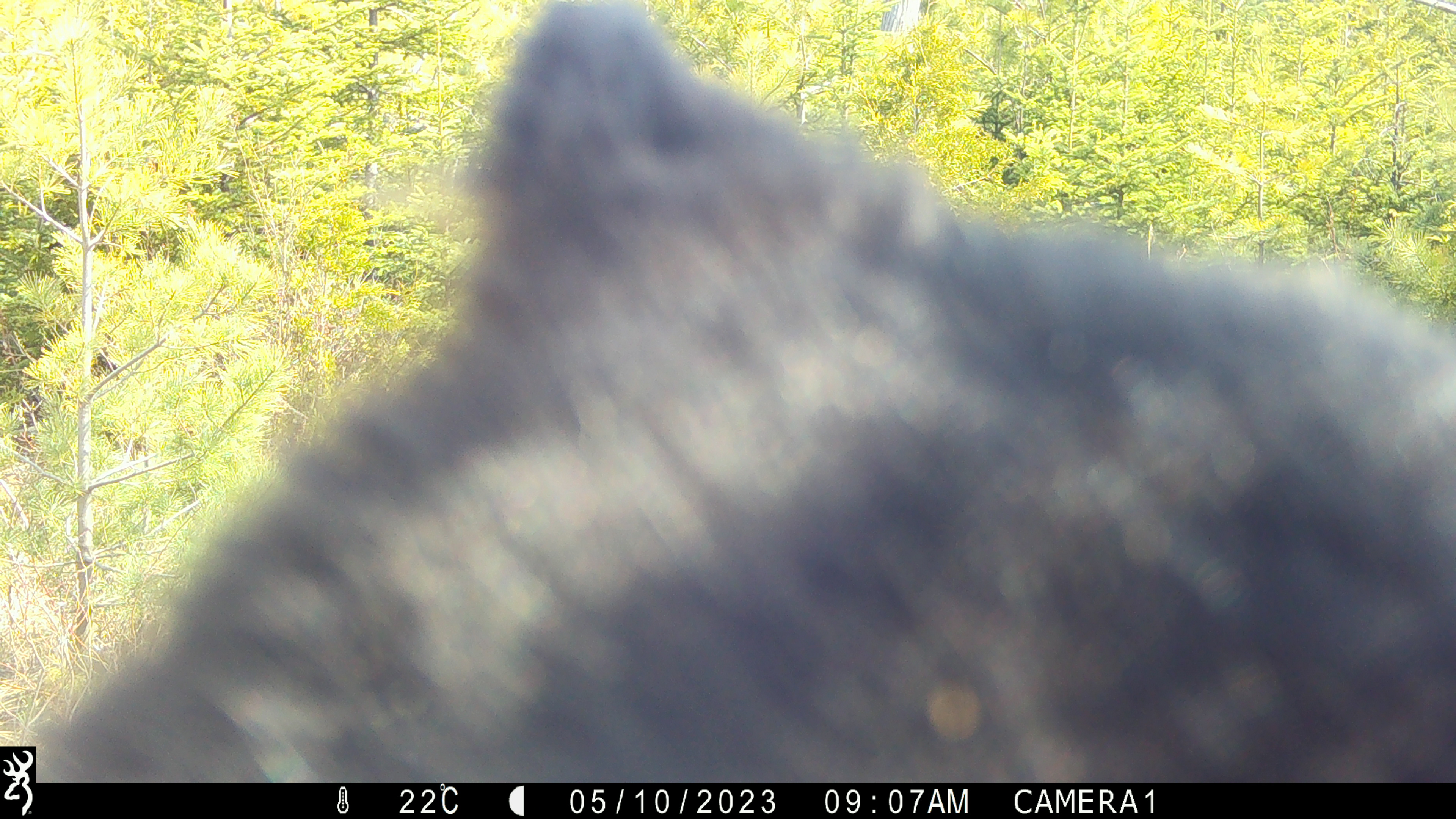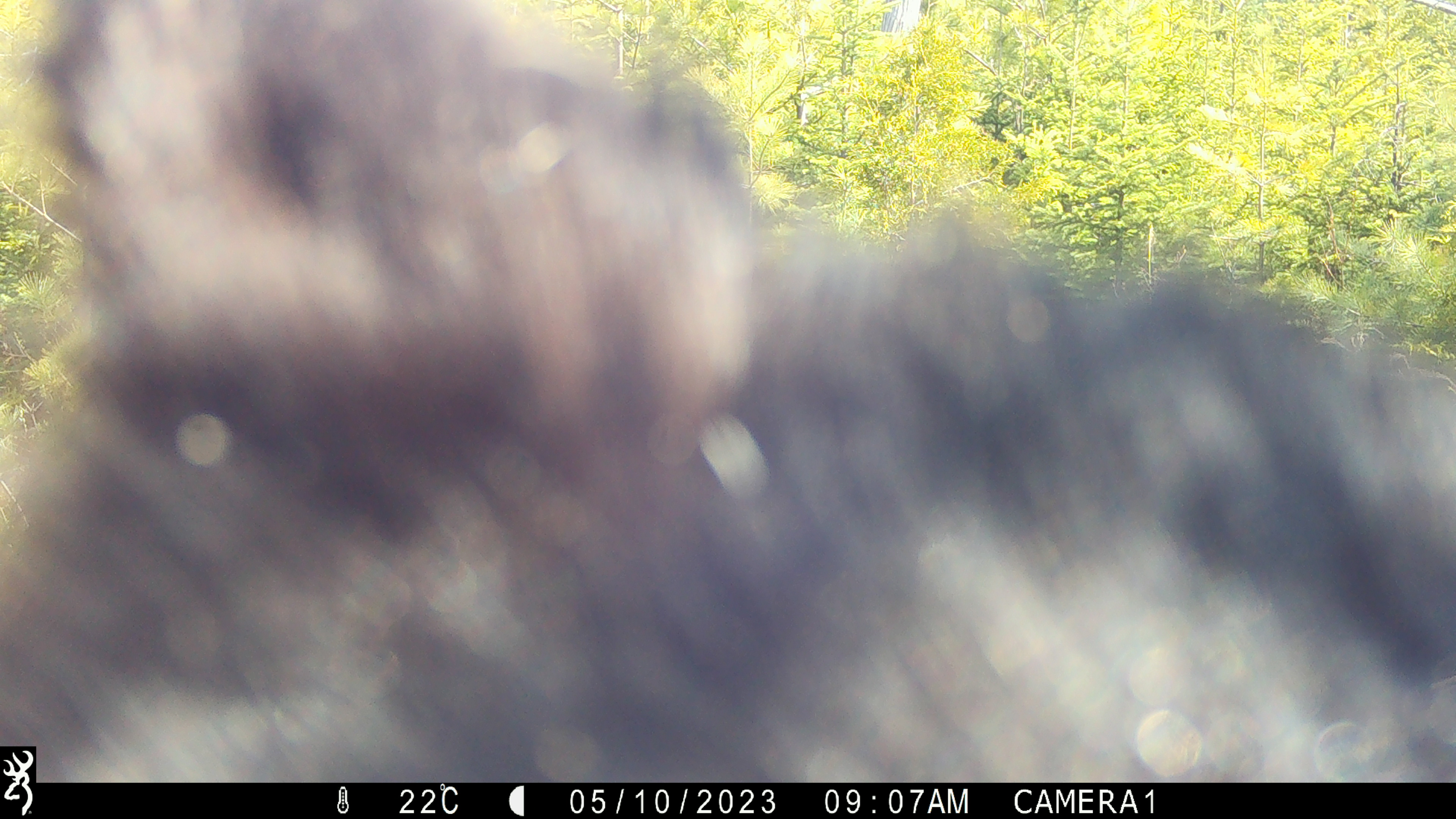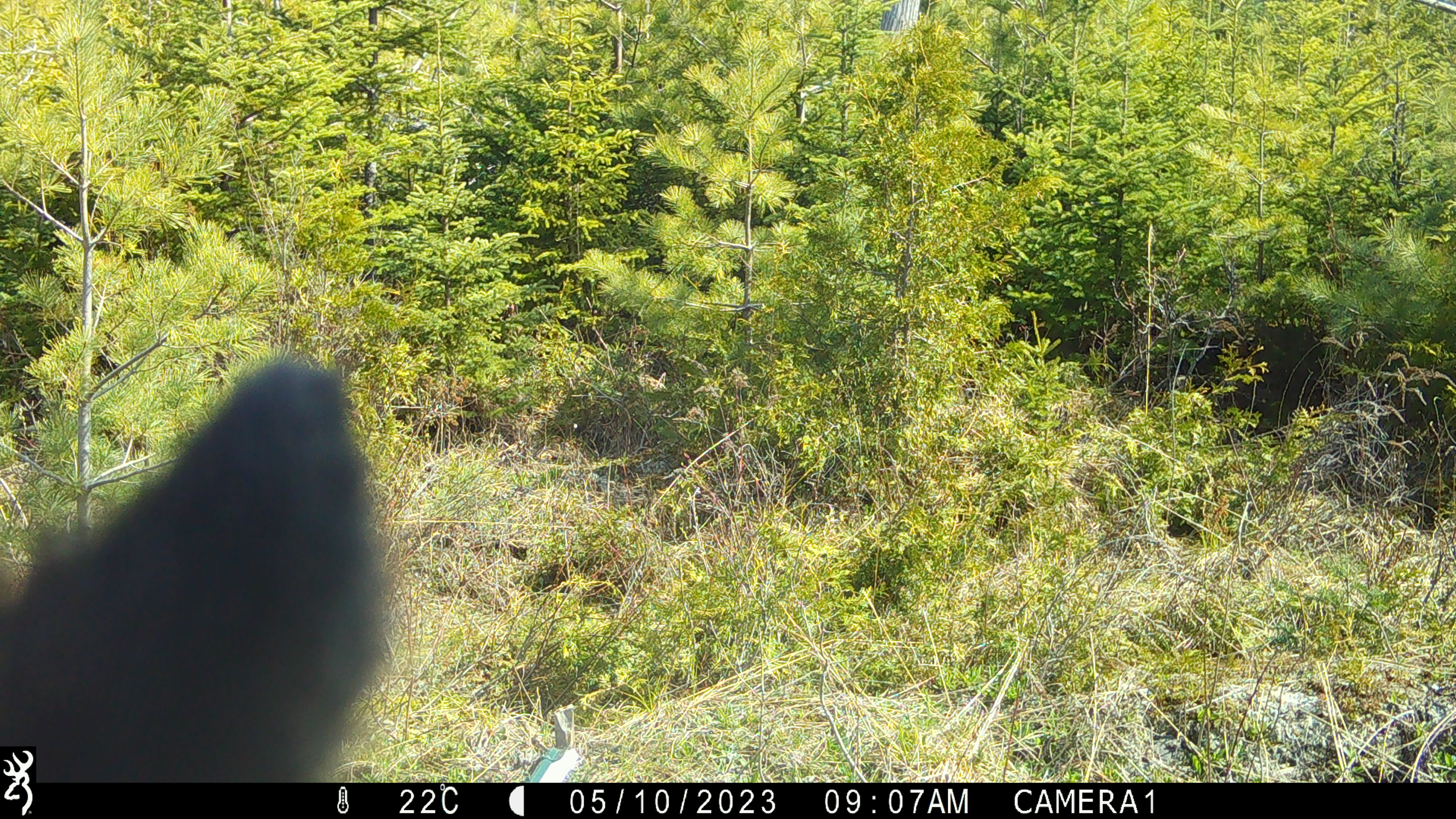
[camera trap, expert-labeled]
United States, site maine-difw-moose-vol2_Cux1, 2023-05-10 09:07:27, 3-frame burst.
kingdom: Animalia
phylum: Chordata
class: Mammalia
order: Carnivora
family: Ursidae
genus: Ursus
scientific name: Ursus americanus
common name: black bear